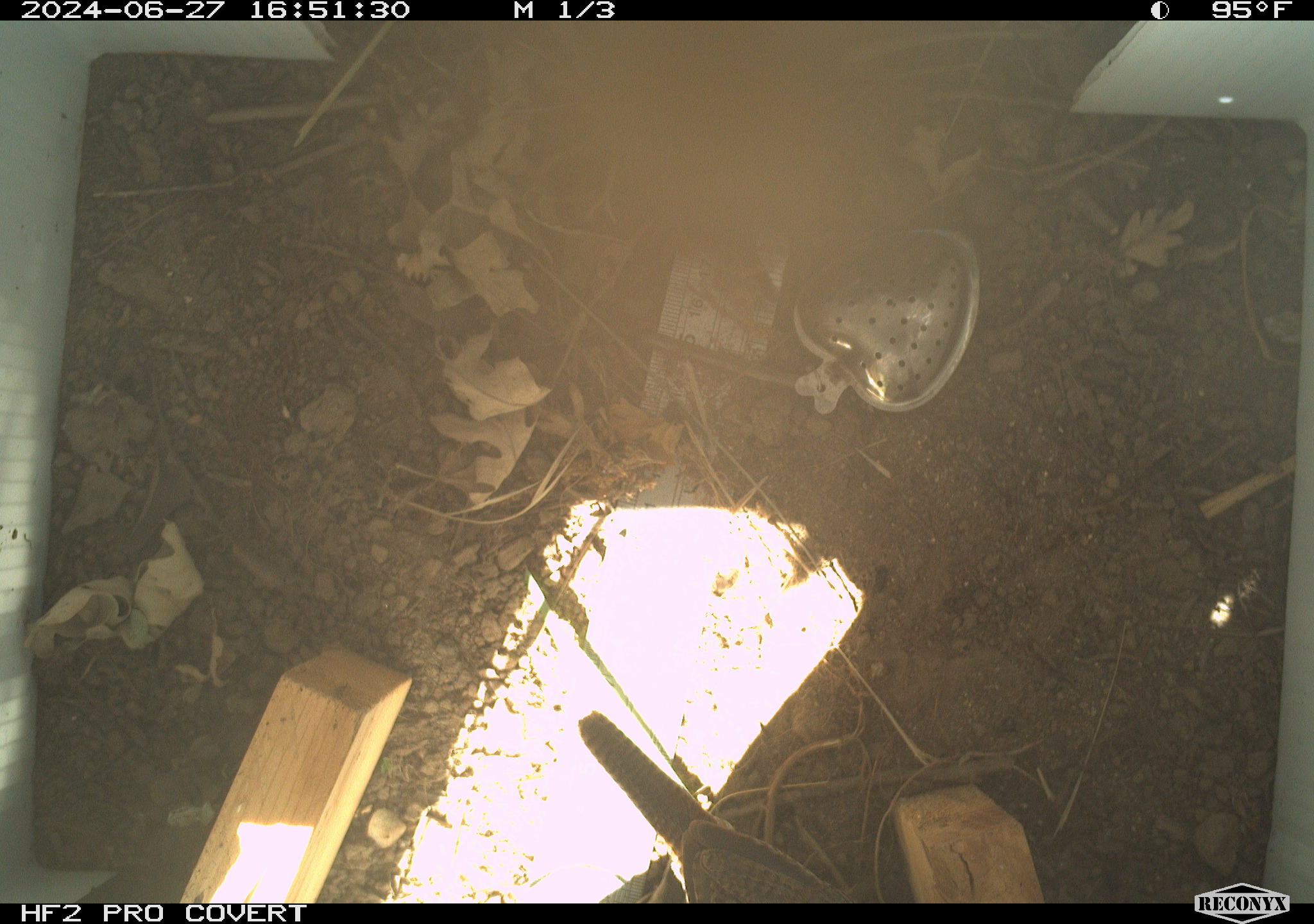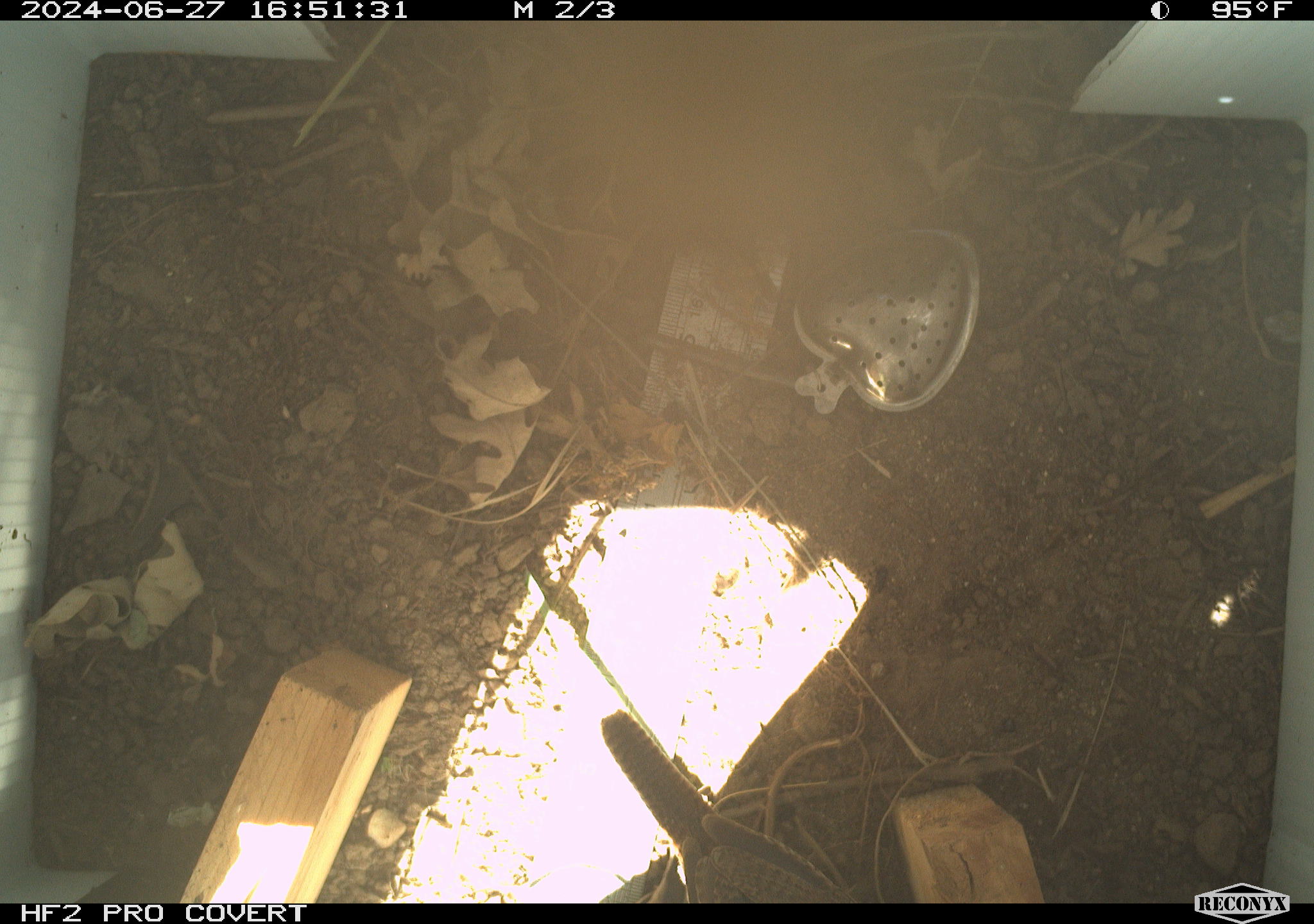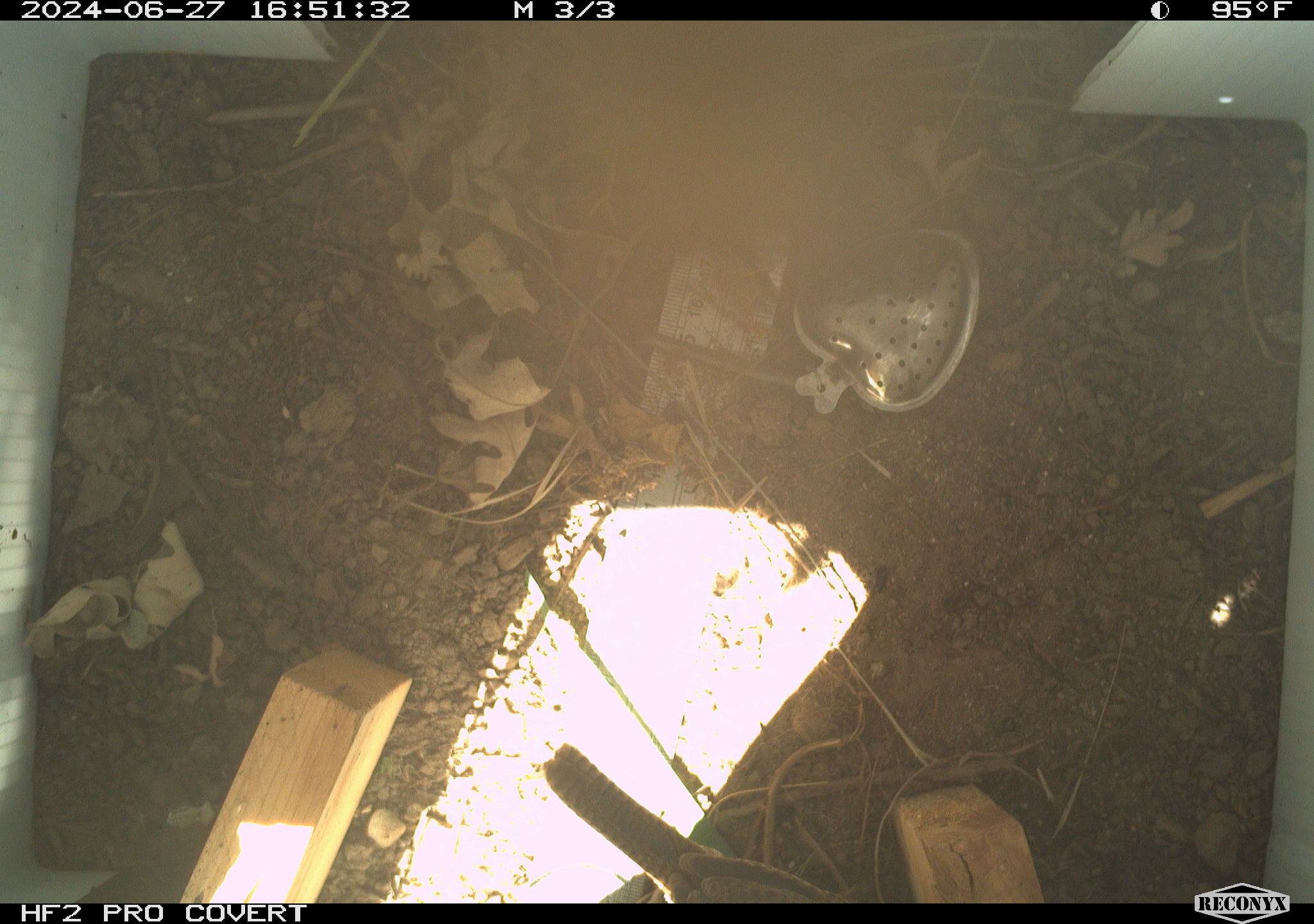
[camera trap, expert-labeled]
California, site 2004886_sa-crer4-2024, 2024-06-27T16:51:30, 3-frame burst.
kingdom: Animalia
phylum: Chordata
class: Aves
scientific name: Aves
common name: bird